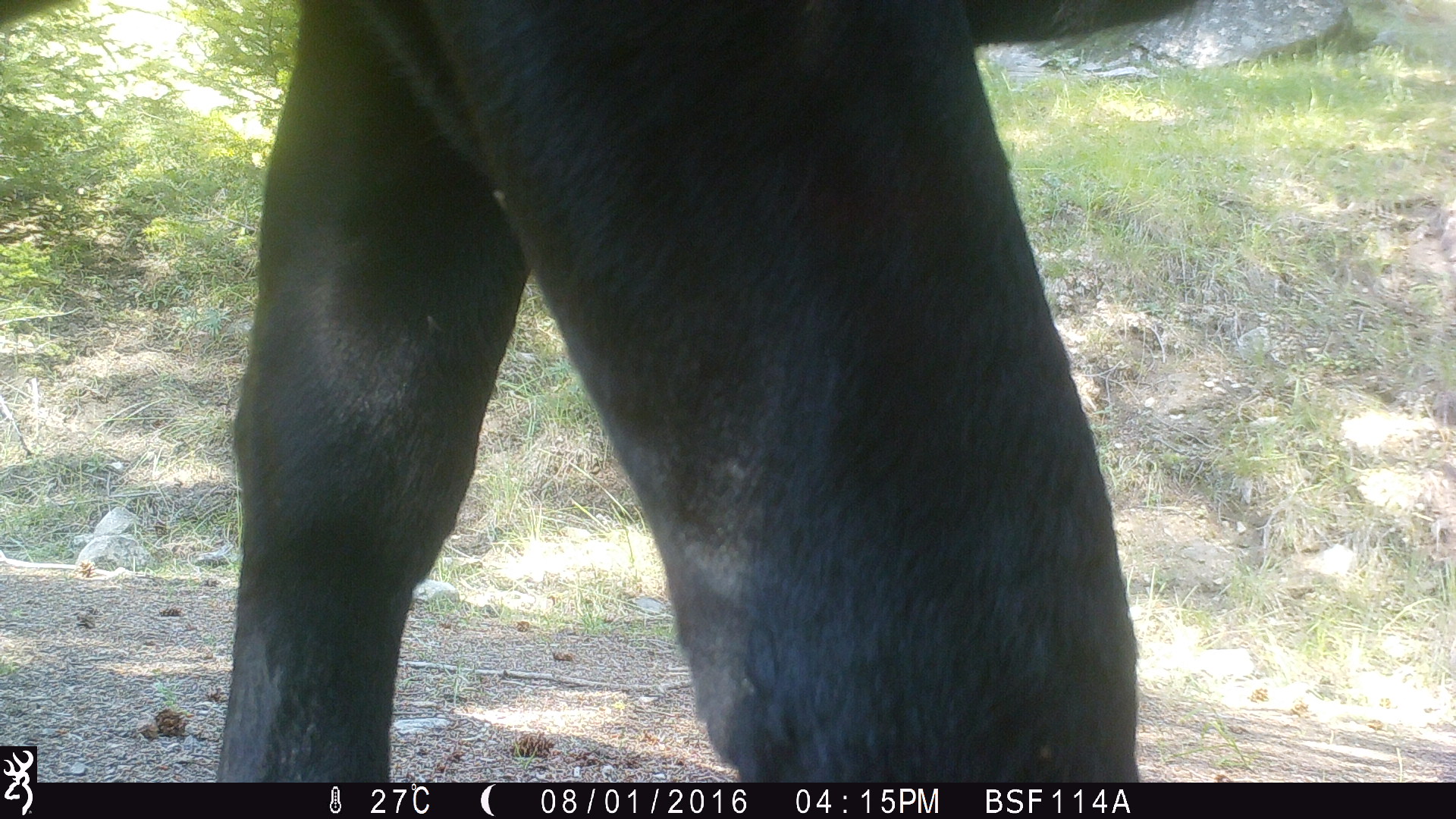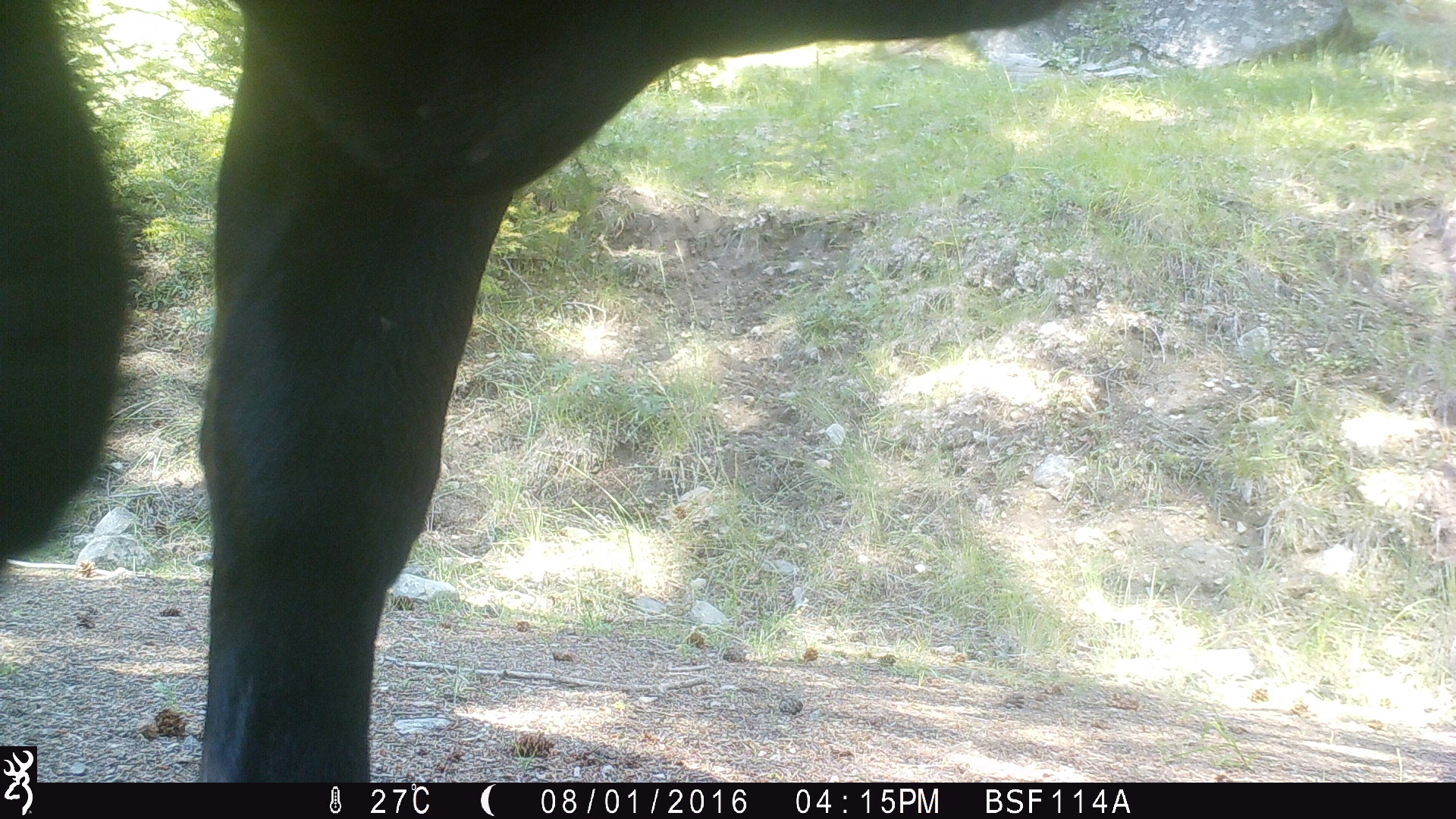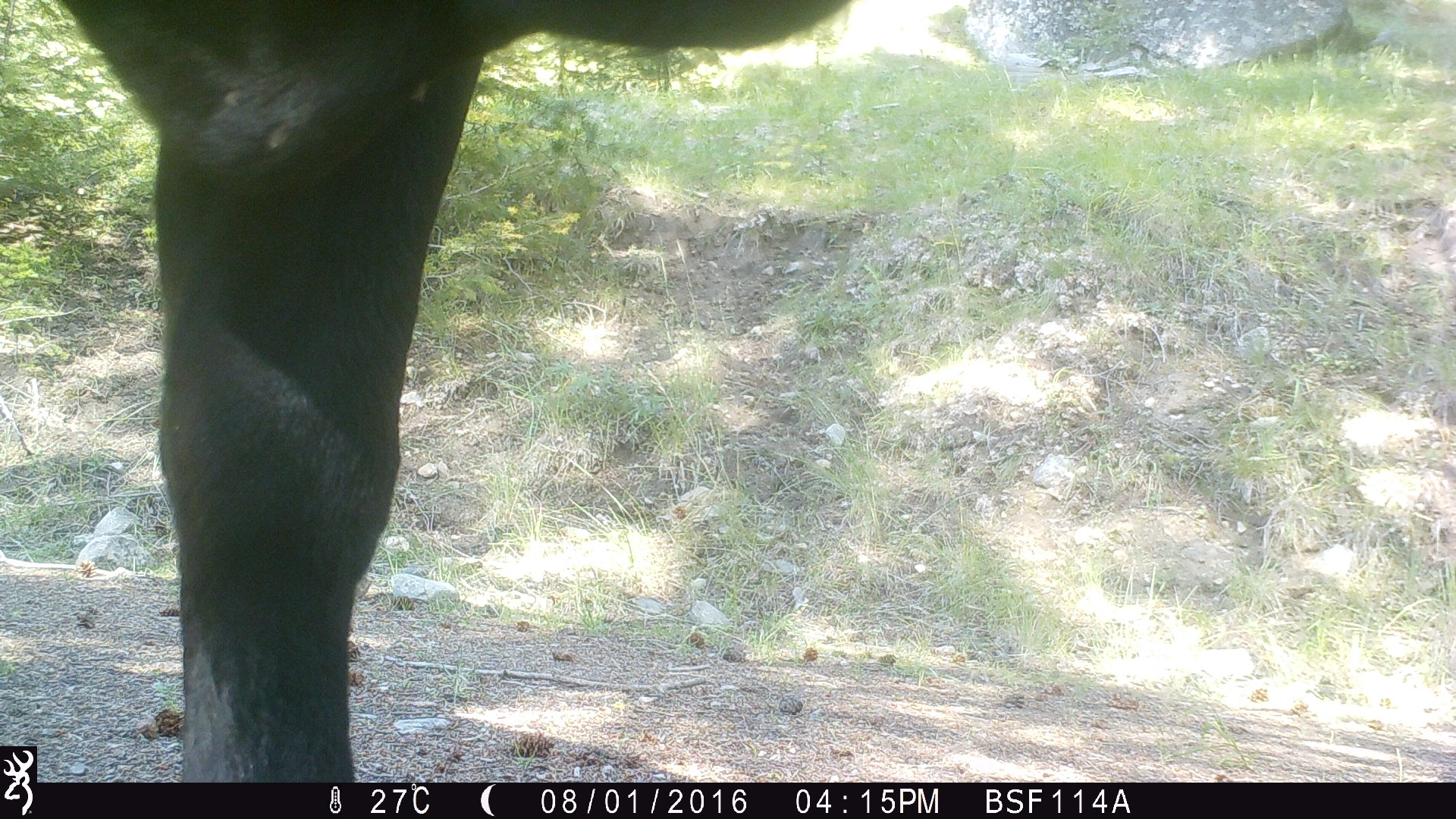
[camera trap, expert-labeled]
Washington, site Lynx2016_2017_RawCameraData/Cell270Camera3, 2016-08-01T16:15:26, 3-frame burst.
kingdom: Animalia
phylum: Chordata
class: Mammalia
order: Artiodactyla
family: Bovidae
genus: Bos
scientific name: Bos taurus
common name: domestic cattle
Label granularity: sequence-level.